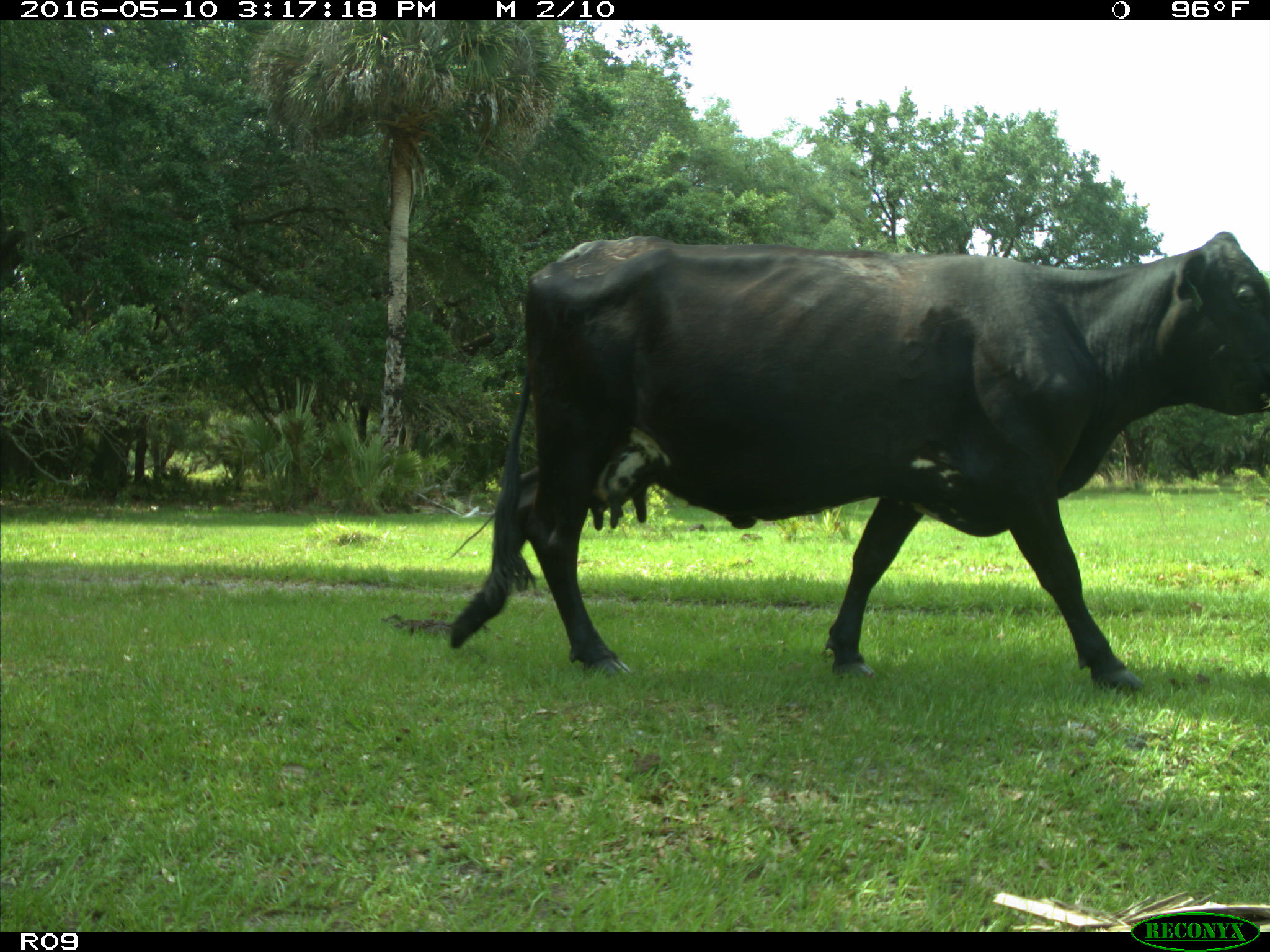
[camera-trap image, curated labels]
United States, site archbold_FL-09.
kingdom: Animalia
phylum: Chordata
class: Mammalia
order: Artiodactyla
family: Bovidae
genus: Bos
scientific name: Bos taurus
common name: domestic cow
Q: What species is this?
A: Bos taurus (domestic cow).